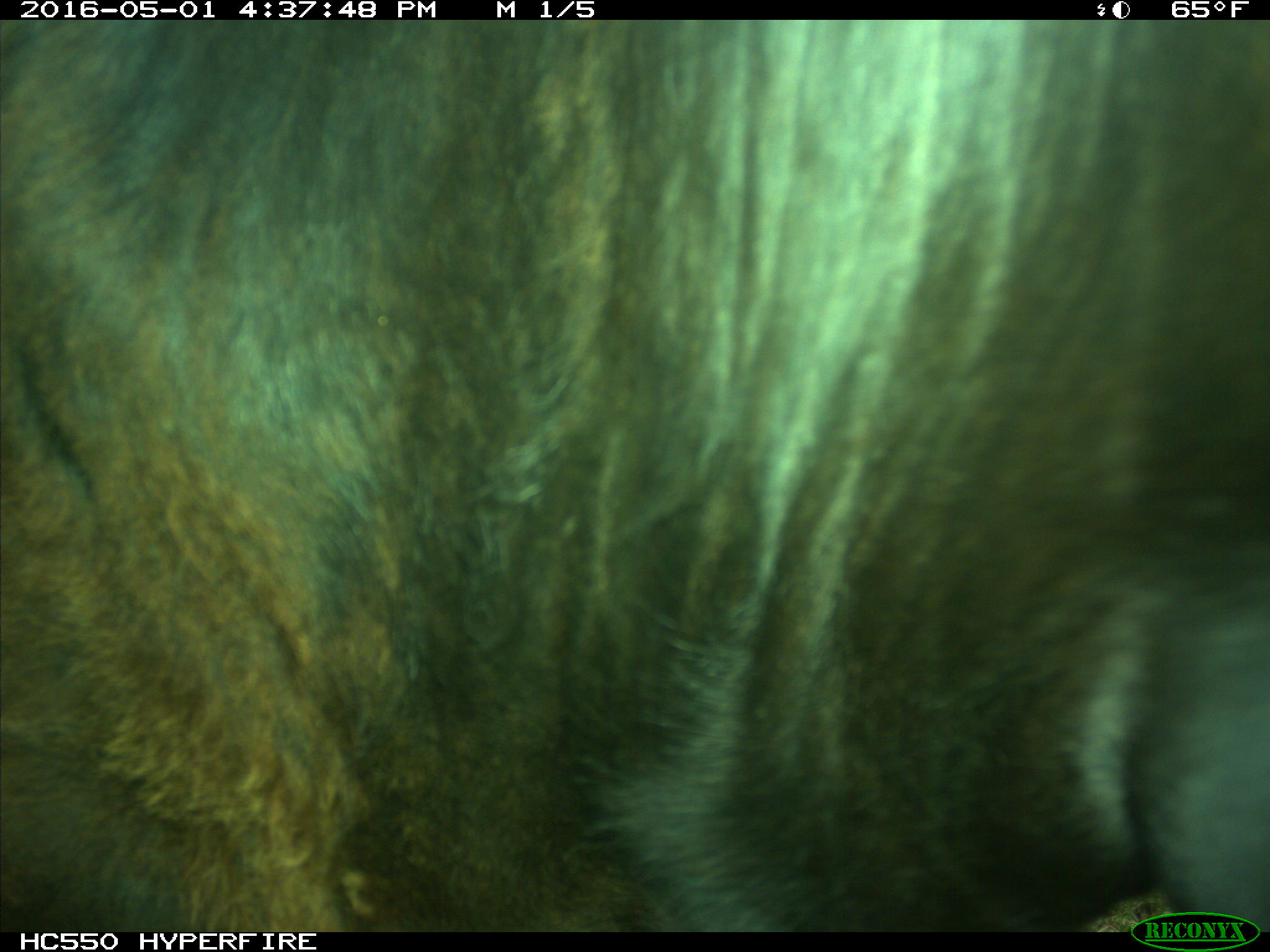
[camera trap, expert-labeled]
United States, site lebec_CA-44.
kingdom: Animalia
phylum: Chordata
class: Mammalia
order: Artiodactyla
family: Bovidae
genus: Bos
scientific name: Bos taurus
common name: domestic cow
Bos taurus (domestic cow).